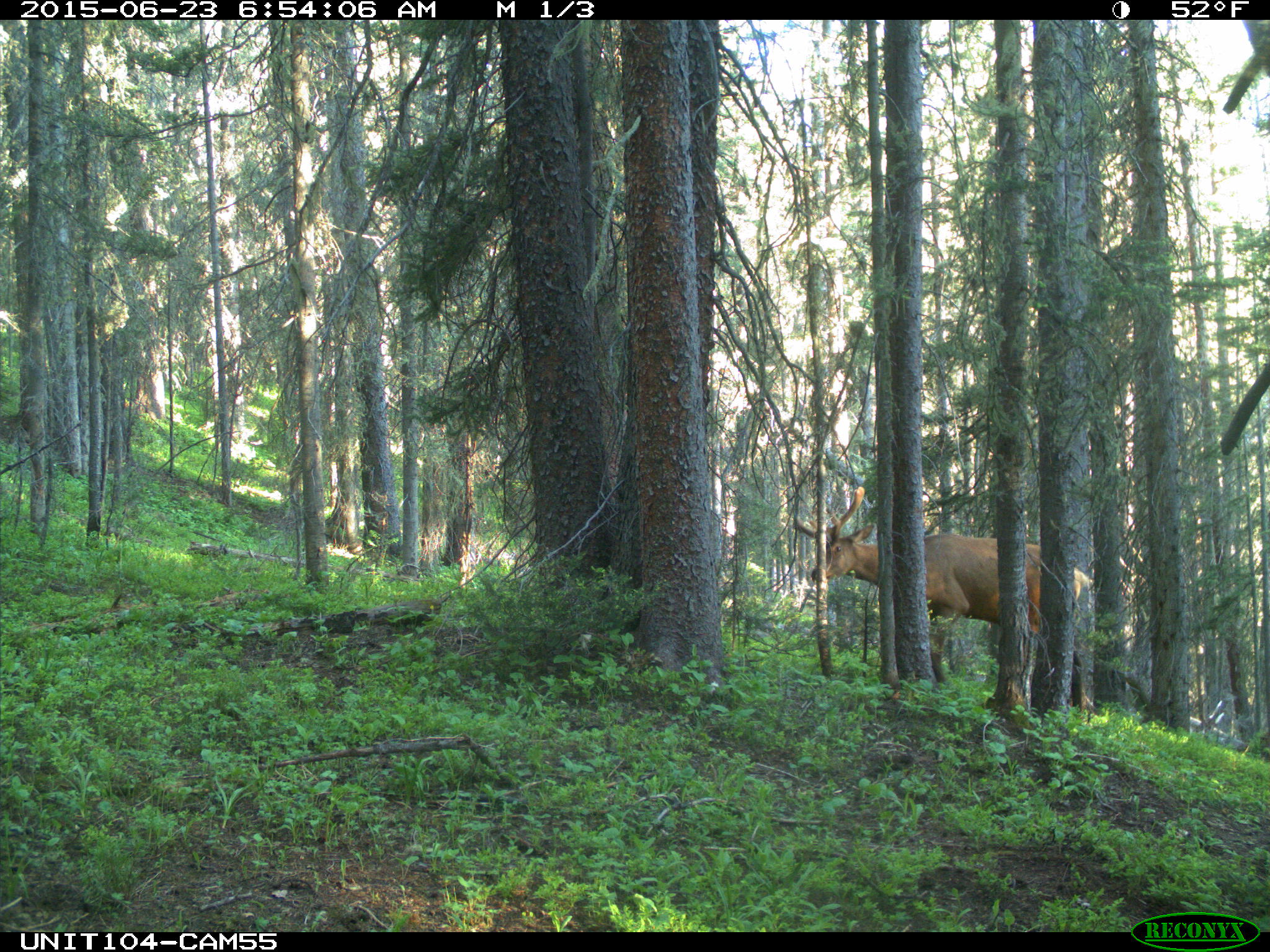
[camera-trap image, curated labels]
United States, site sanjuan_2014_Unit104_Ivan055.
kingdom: Animalia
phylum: Chordata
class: Mammalia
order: Artiodactyla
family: Cervidae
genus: Cervus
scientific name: Cervus elaphus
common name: red deer